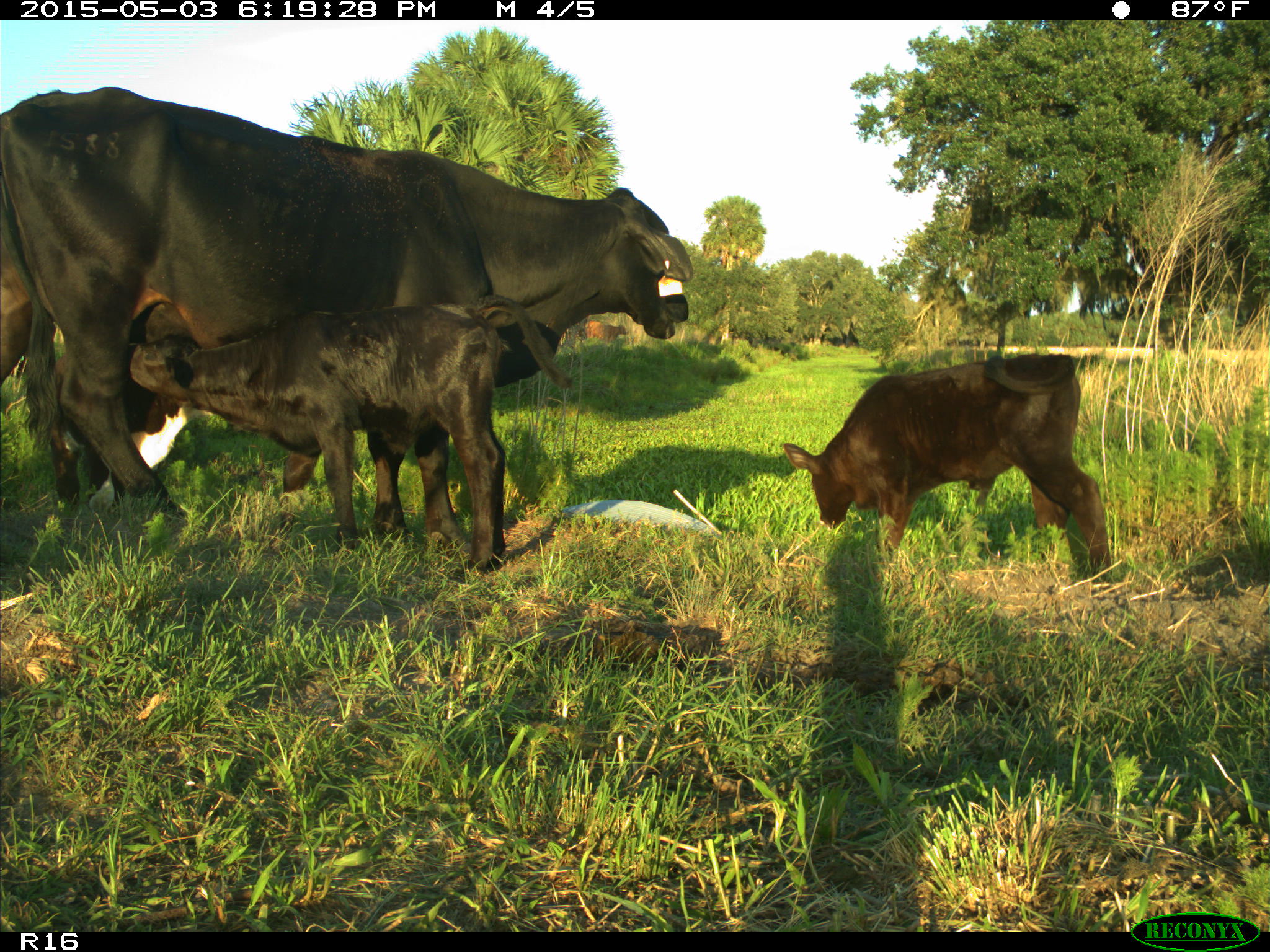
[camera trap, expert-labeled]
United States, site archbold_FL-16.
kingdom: Animalia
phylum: Chordata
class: Mammalia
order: Artiodactyla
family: Bovidae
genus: Bos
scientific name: Bos taurus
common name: domestic cow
Bos taurus (domestic cow).